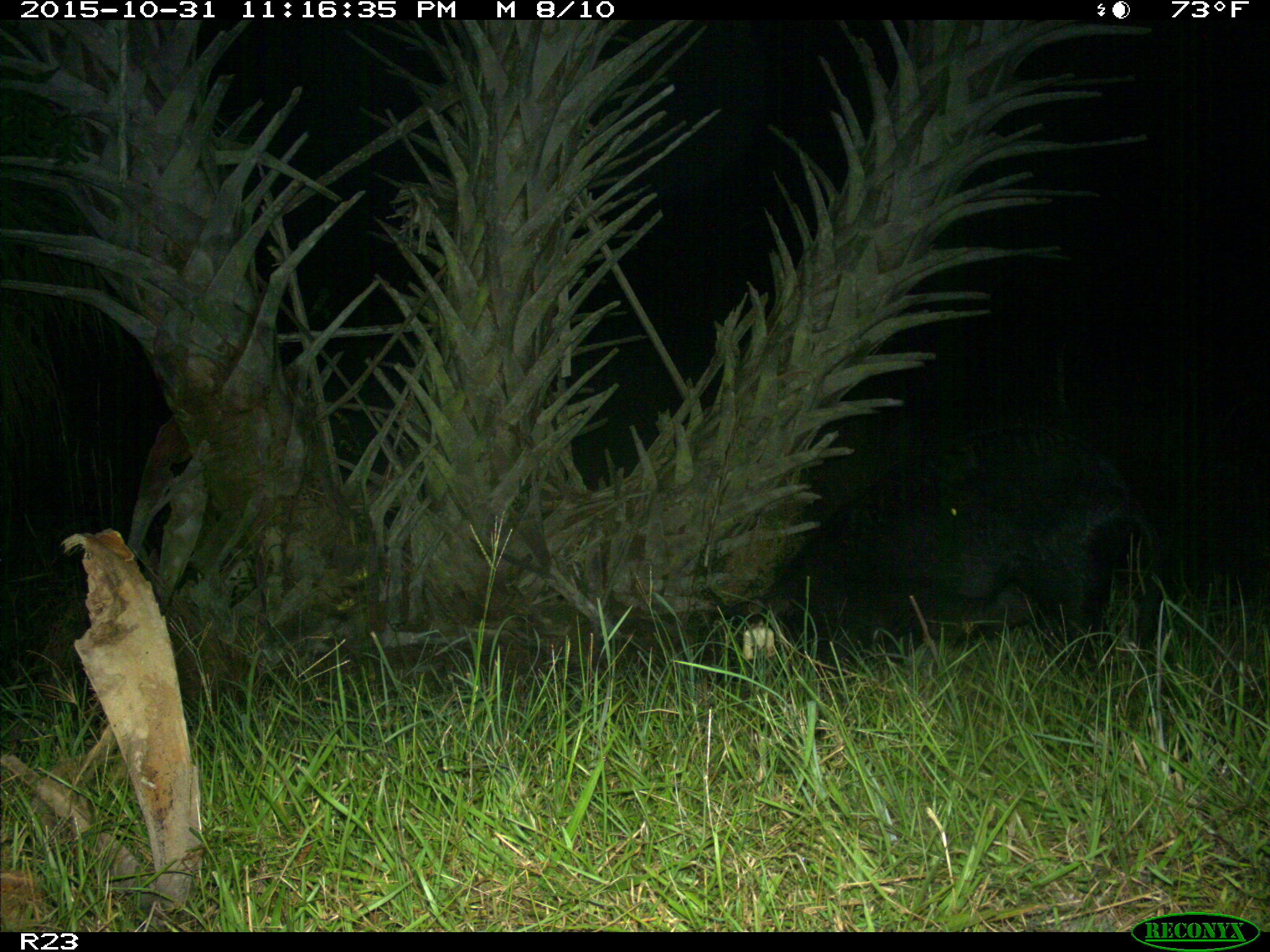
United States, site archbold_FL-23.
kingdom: Animalia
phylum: Chordata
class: Mammalia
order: Artiodactyla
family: Suidae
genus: Sus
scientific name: Sus scrofa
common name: wild boar